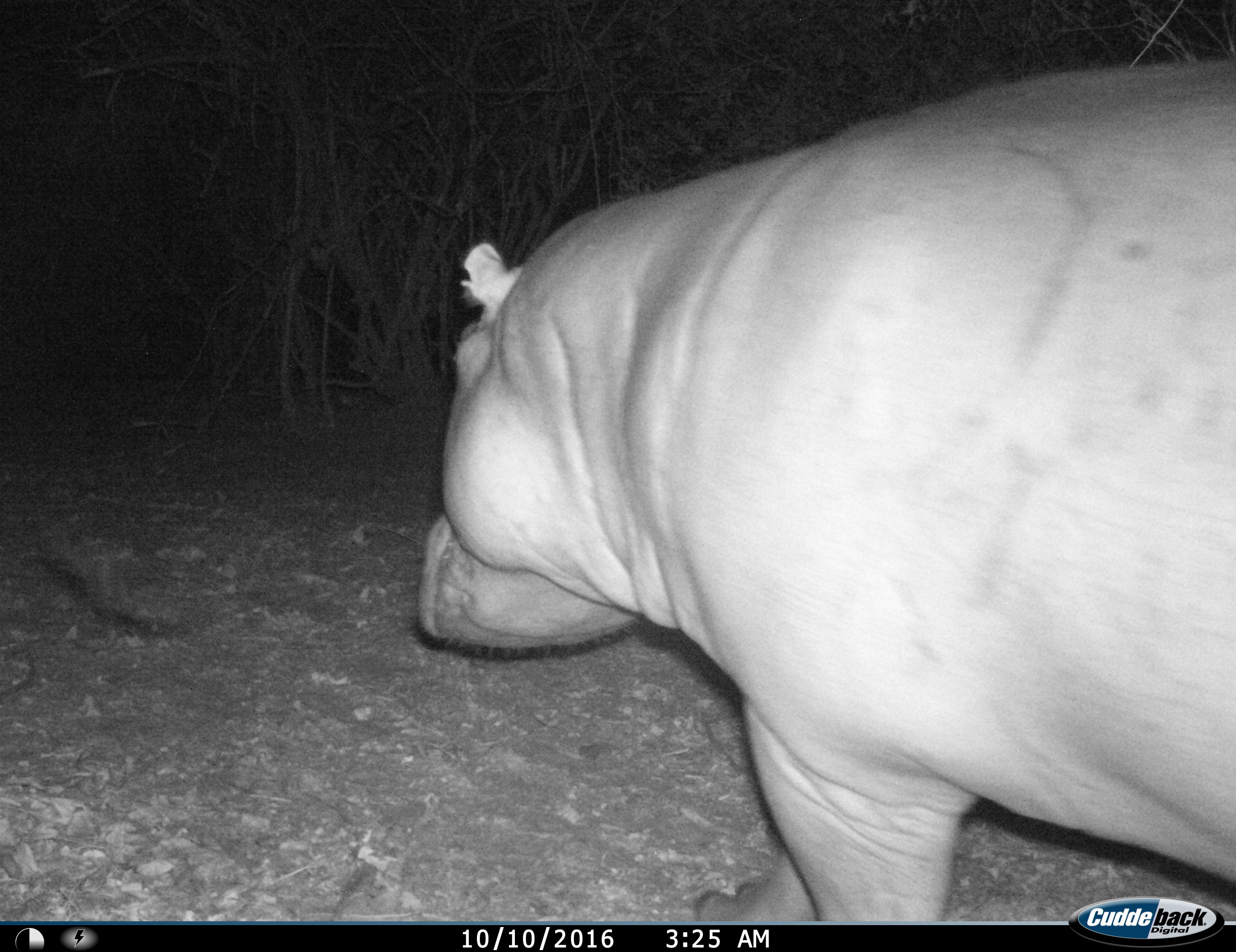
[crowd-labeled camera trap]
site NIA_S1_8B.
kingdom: Animalia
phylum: Chordata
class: Mammalia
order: Artiodactyla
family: Hippopotamidae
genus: Hippopotamus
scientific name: Hippopotamus amphibius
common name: hippopotamus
Hippopotamus (Hippopotamus amphibius), count 1. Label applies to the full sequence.